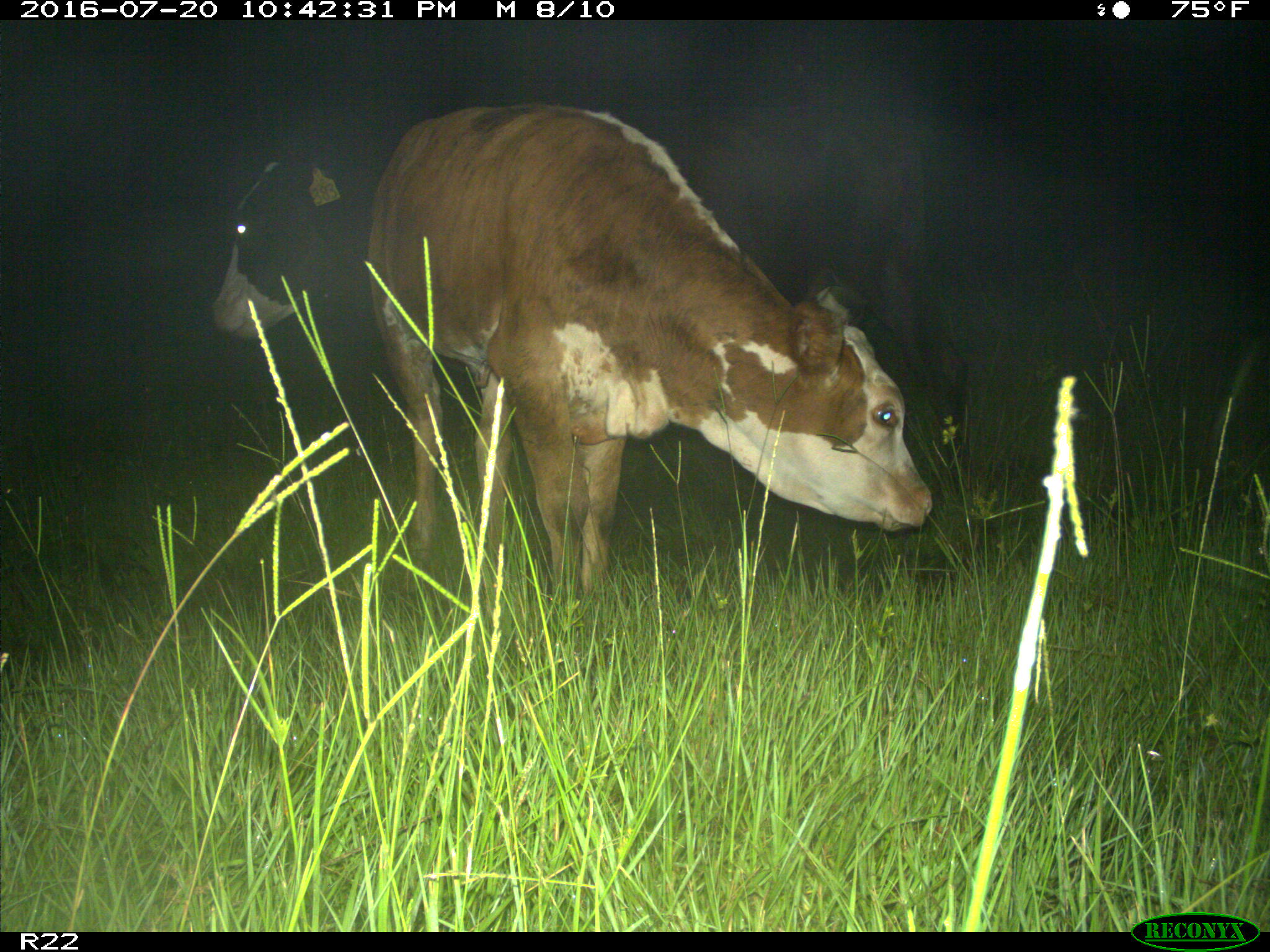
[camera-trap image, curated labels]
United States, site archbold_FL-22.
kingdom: Animalia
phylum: Chordata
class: Mammalia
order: Artiodactyla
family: Bovidae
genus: Bos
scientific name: Bos taurus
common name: domestic cow